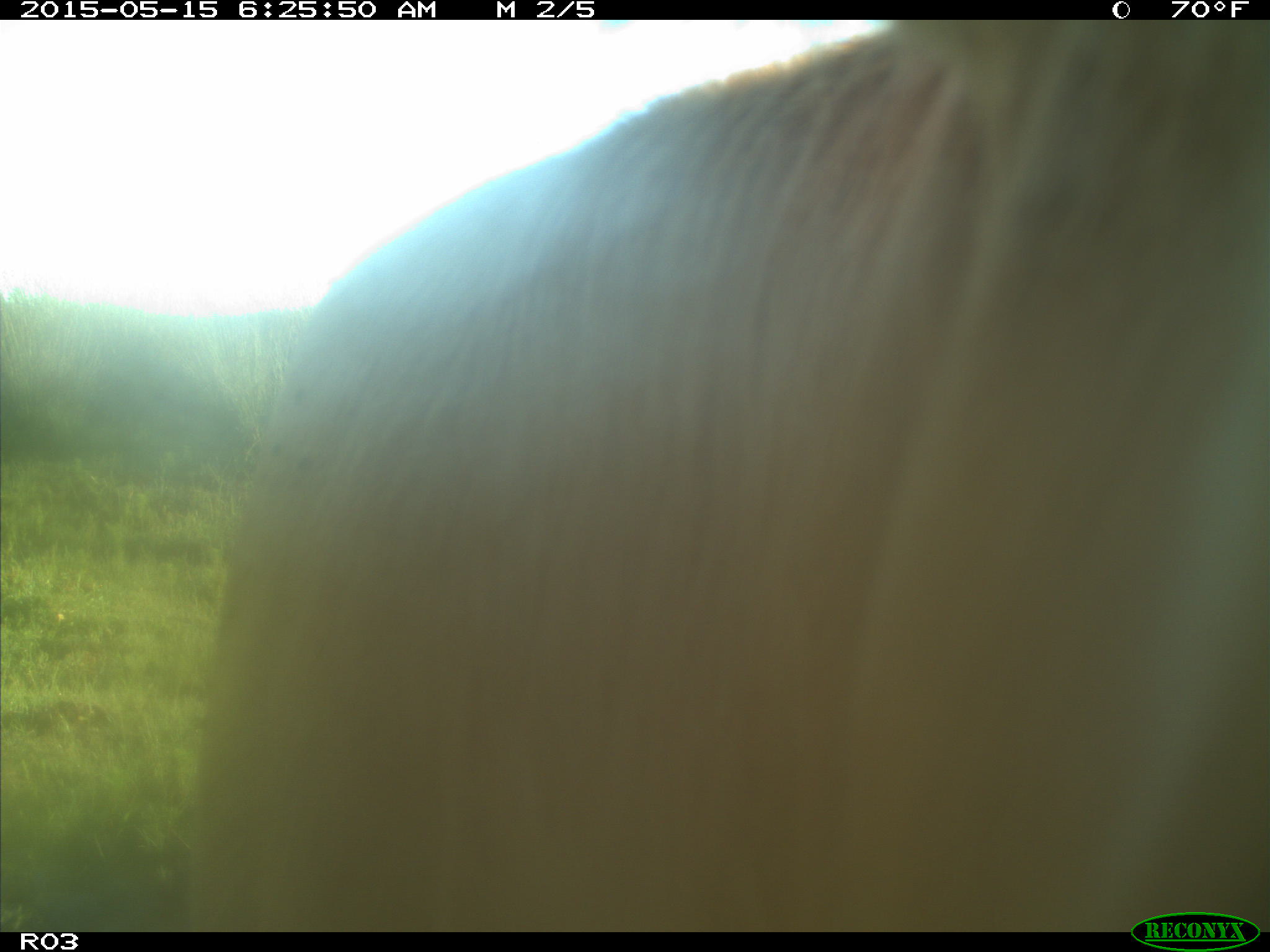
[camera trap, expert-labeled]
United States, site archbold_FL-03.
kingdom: Animalia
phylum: Chordata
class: Mammalia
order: Artiodactyla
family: Bovidae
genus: Bos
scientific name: Bos taurus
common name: domestic cow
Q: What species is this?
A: Bos taurus (domestic cow).